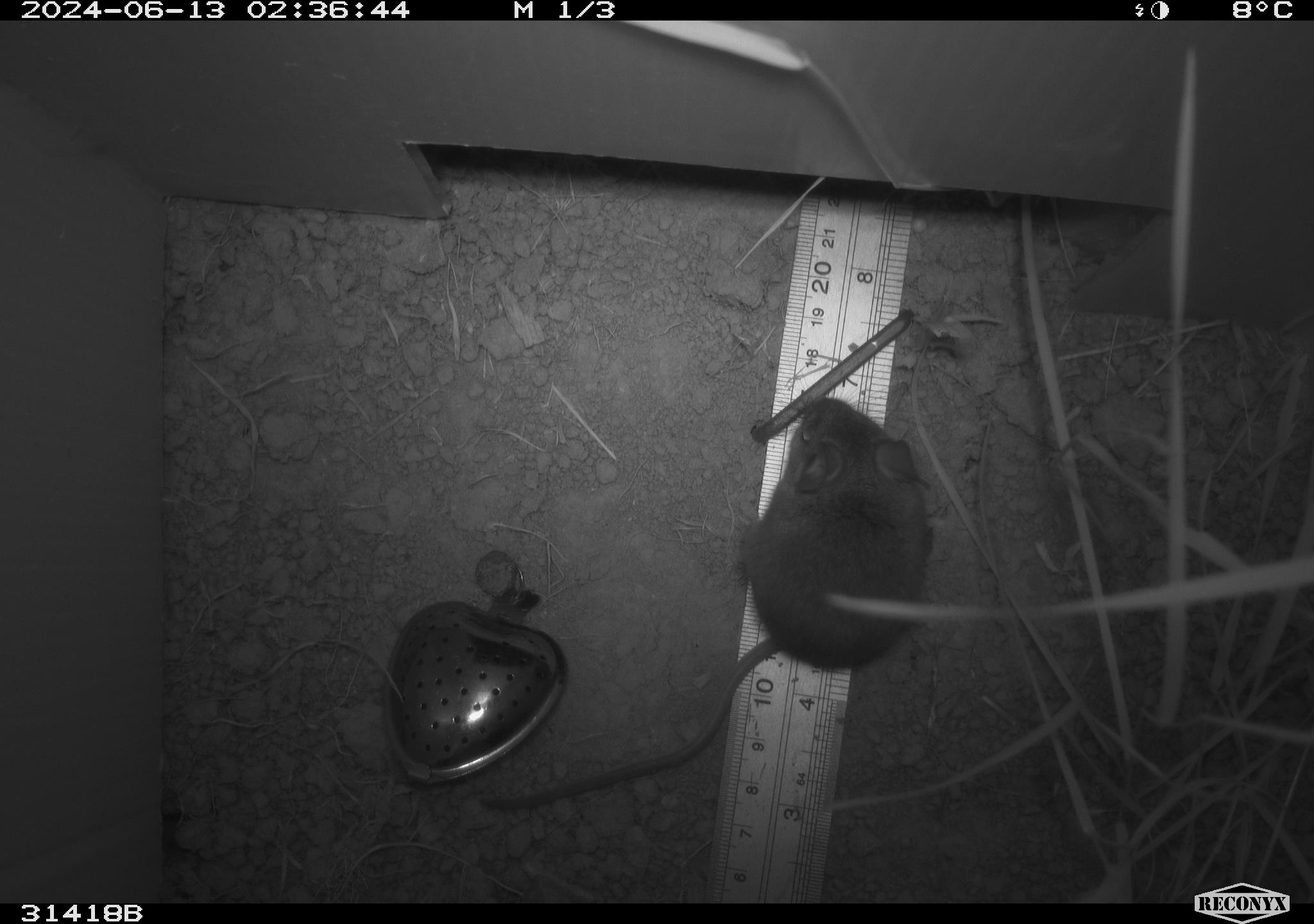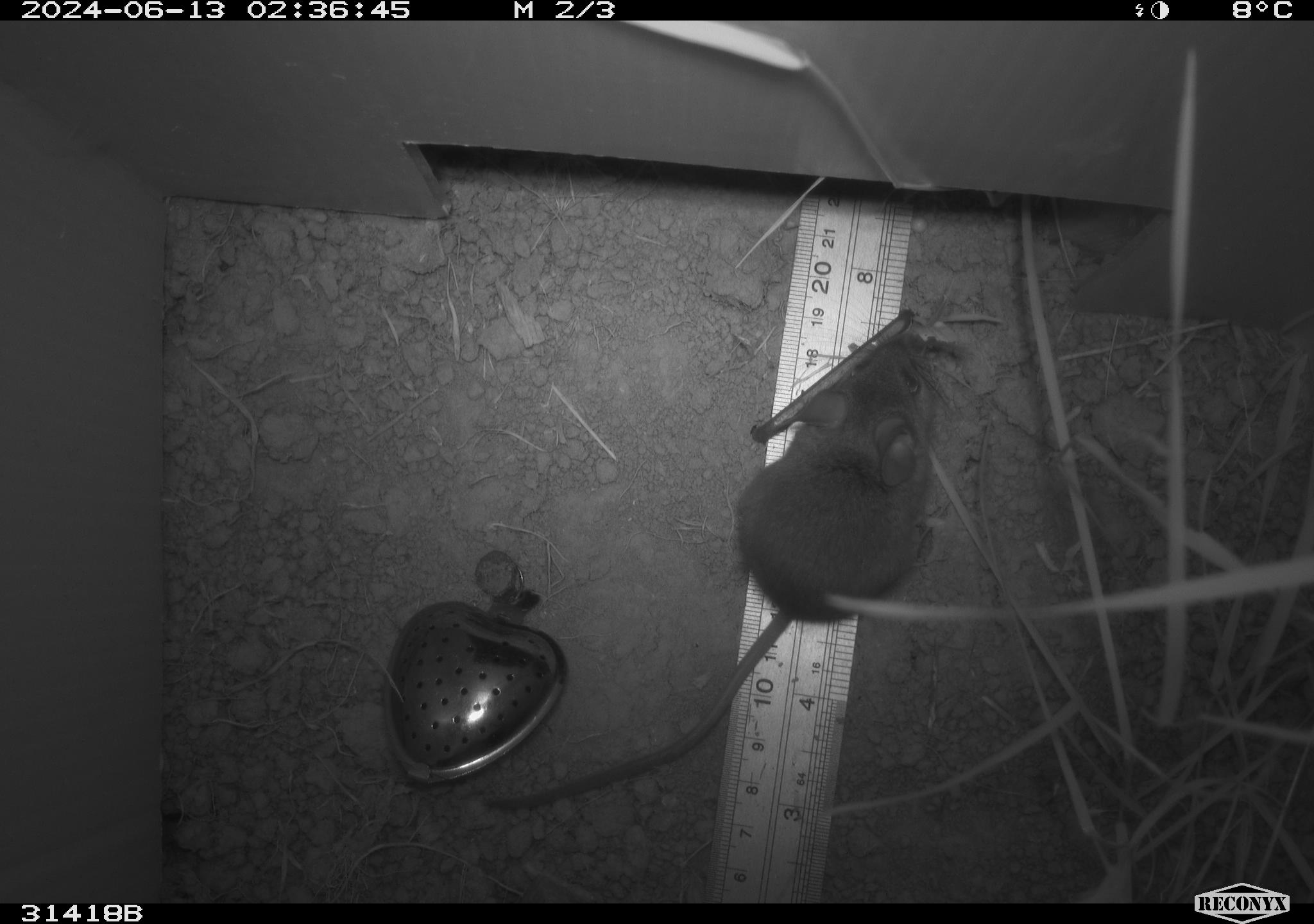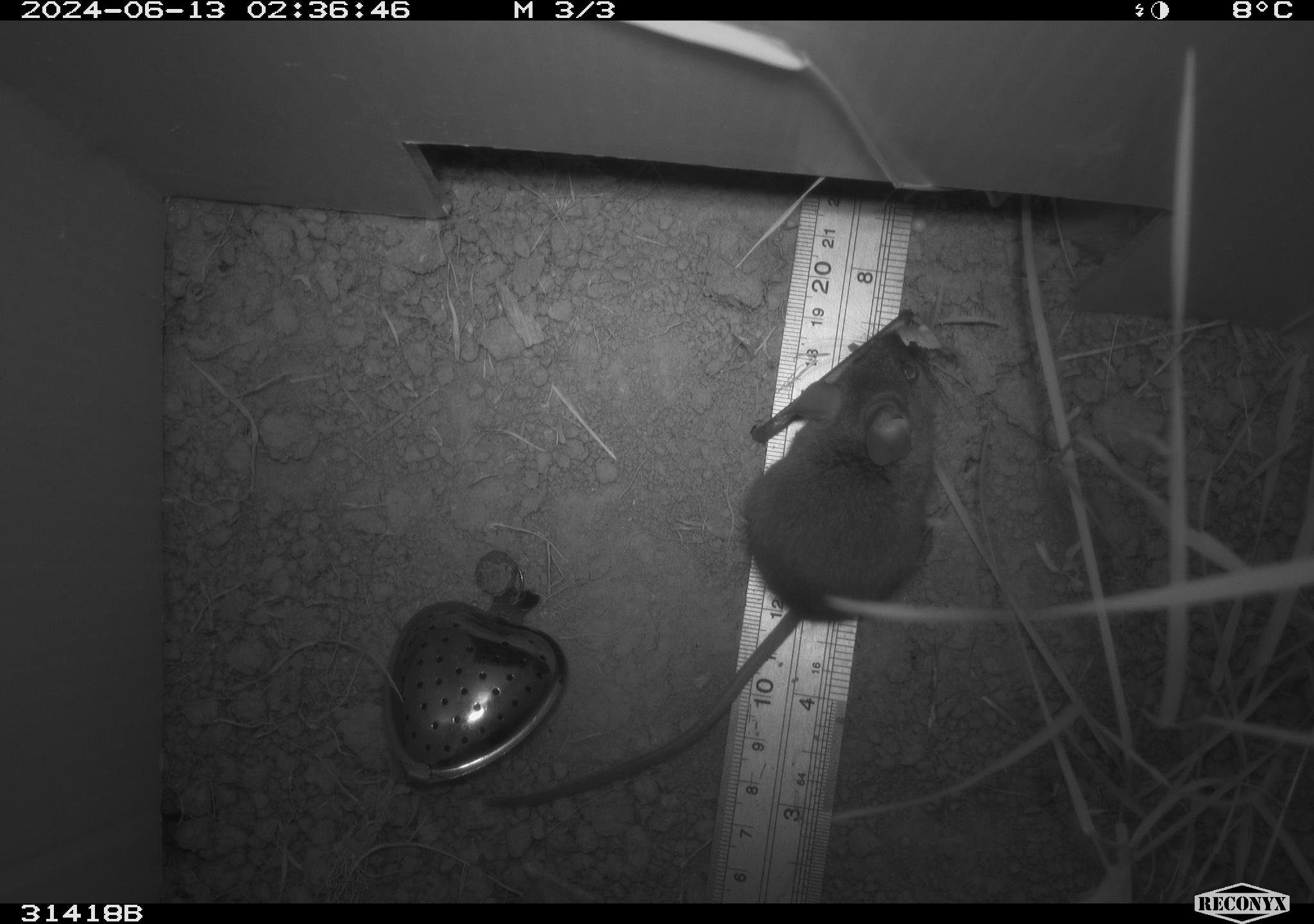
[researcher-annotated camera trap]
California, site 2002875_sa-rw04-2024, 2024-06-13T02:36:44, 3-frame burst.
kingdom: Animalia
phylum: Chordata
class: Mammalia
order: Rodentia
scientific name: Rodentia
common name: mouse species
Mouse species (Rodentia).